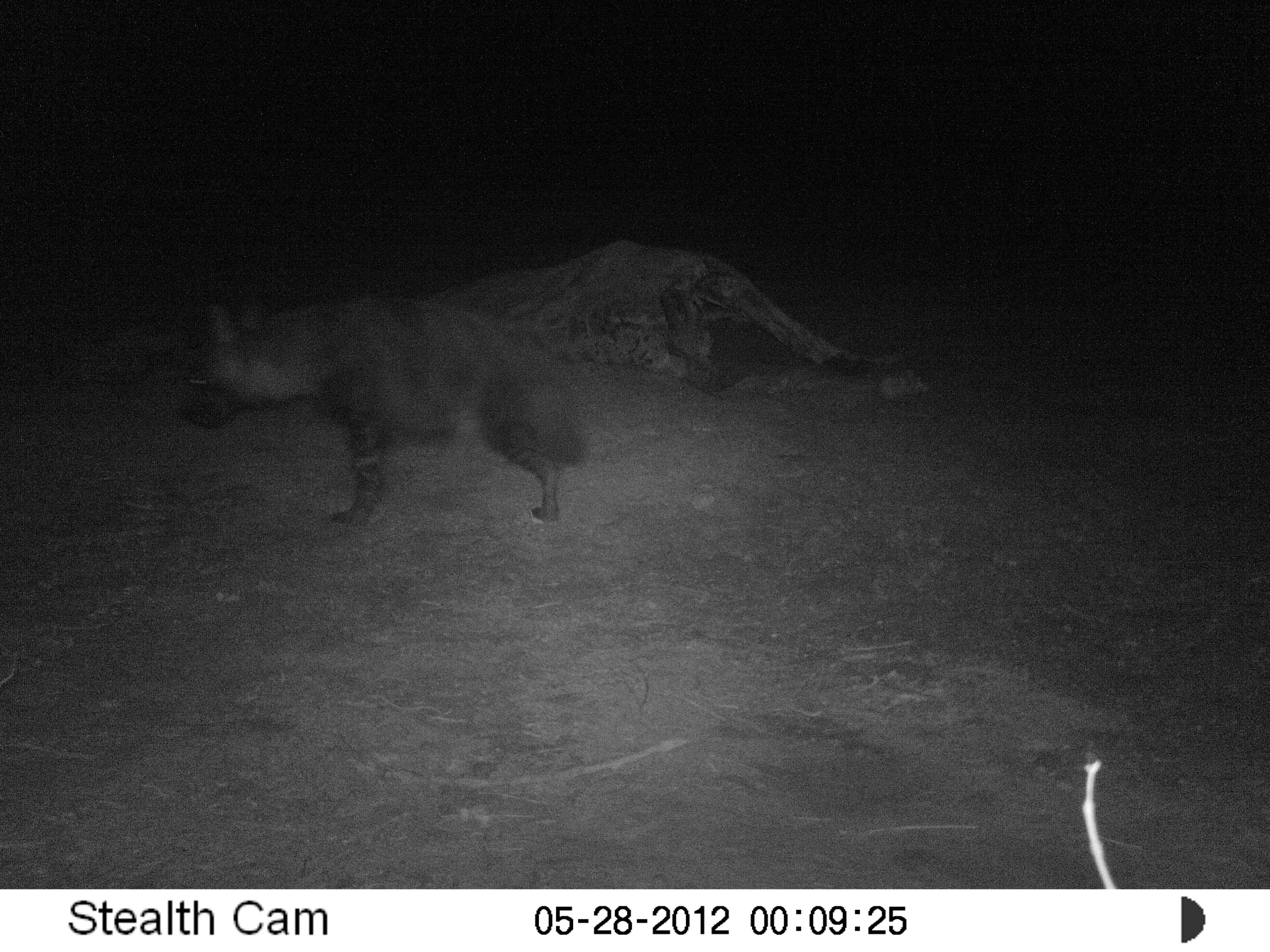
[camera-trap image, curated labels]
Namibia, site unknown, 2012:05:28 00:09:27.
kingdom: Animalia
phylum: Chordata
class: Mammalia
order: Carnivora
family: Hyaenidae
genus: Parahyaena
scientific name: Parahyaena brunnea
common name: brown hyena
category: hyaena brunnea